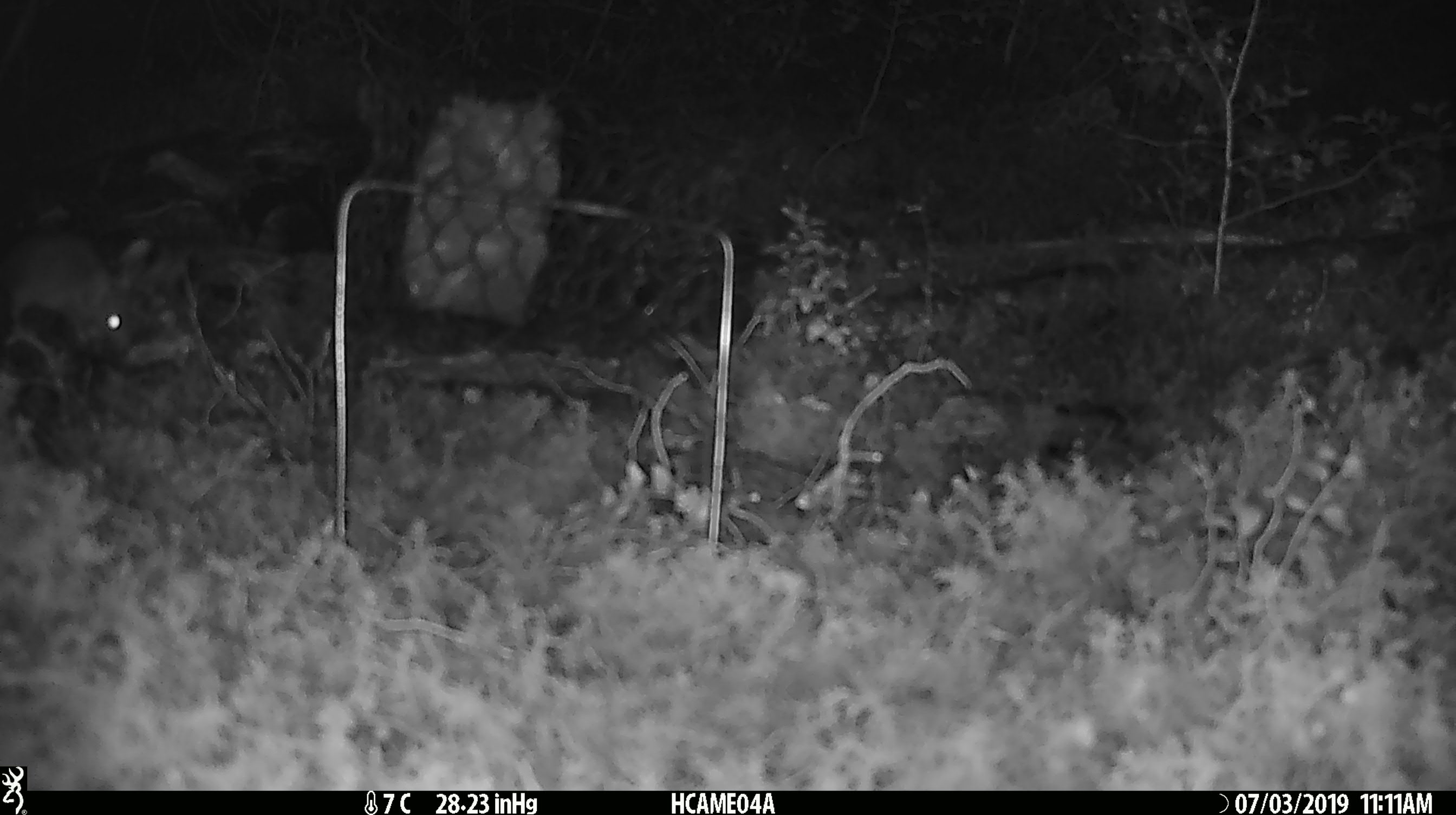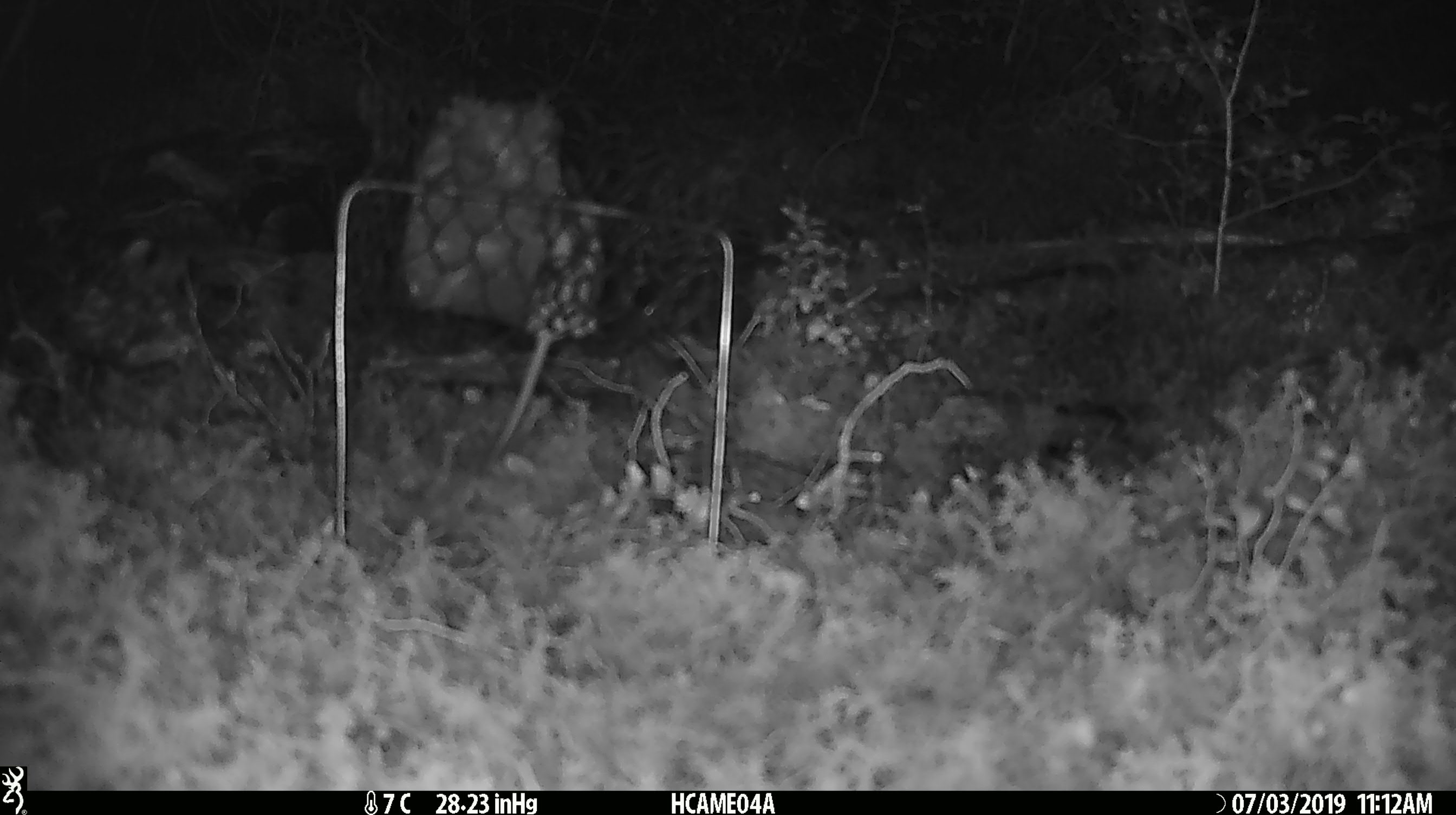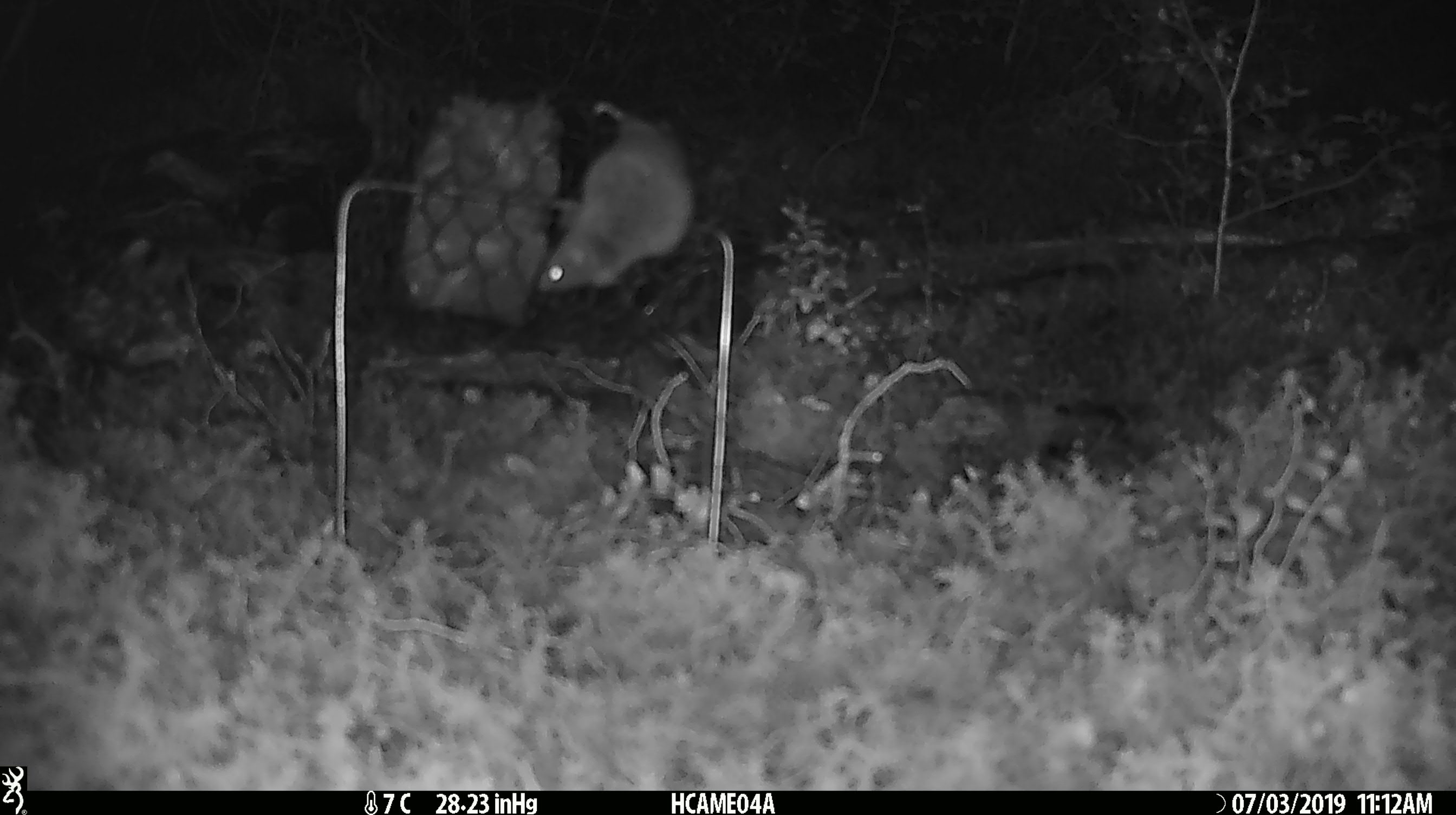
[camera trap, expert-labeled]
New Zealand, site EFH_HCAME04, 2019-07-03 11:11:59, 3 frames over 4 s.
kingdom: Animalia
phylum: Chordata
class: Mammalia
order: Rodentia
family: Muridae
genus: Mus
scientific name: Mus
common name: mouse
Mouse (Mus).